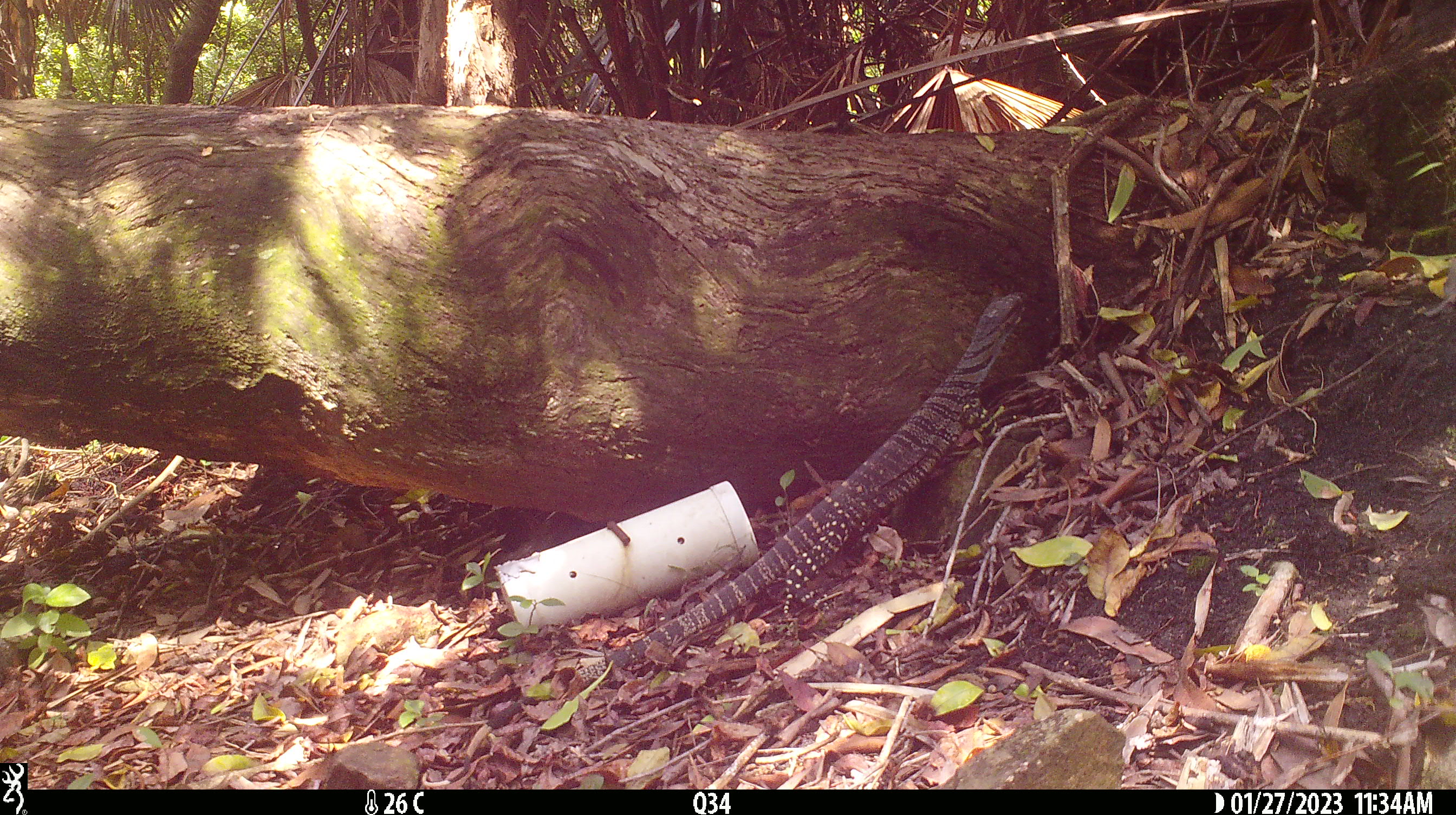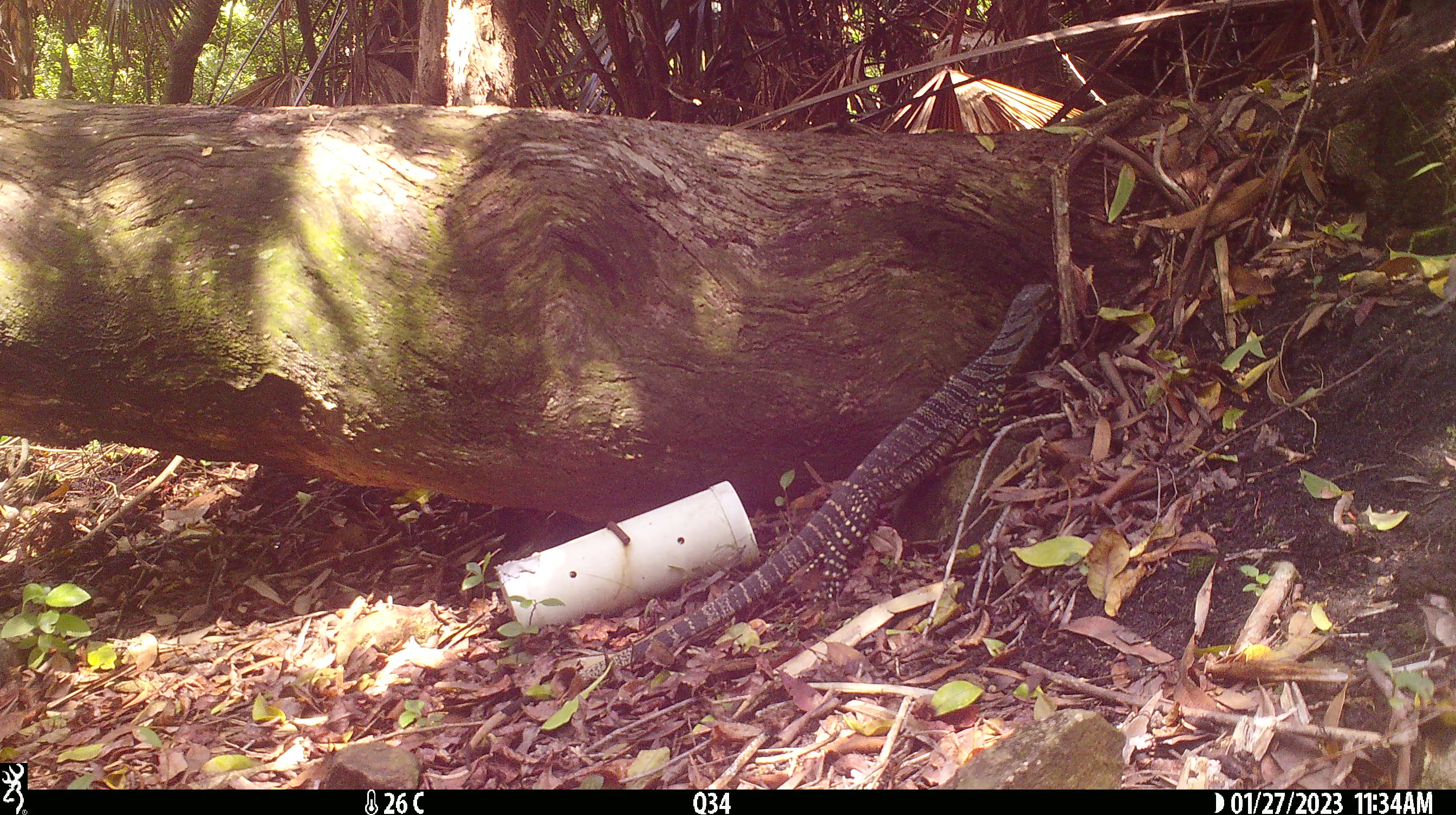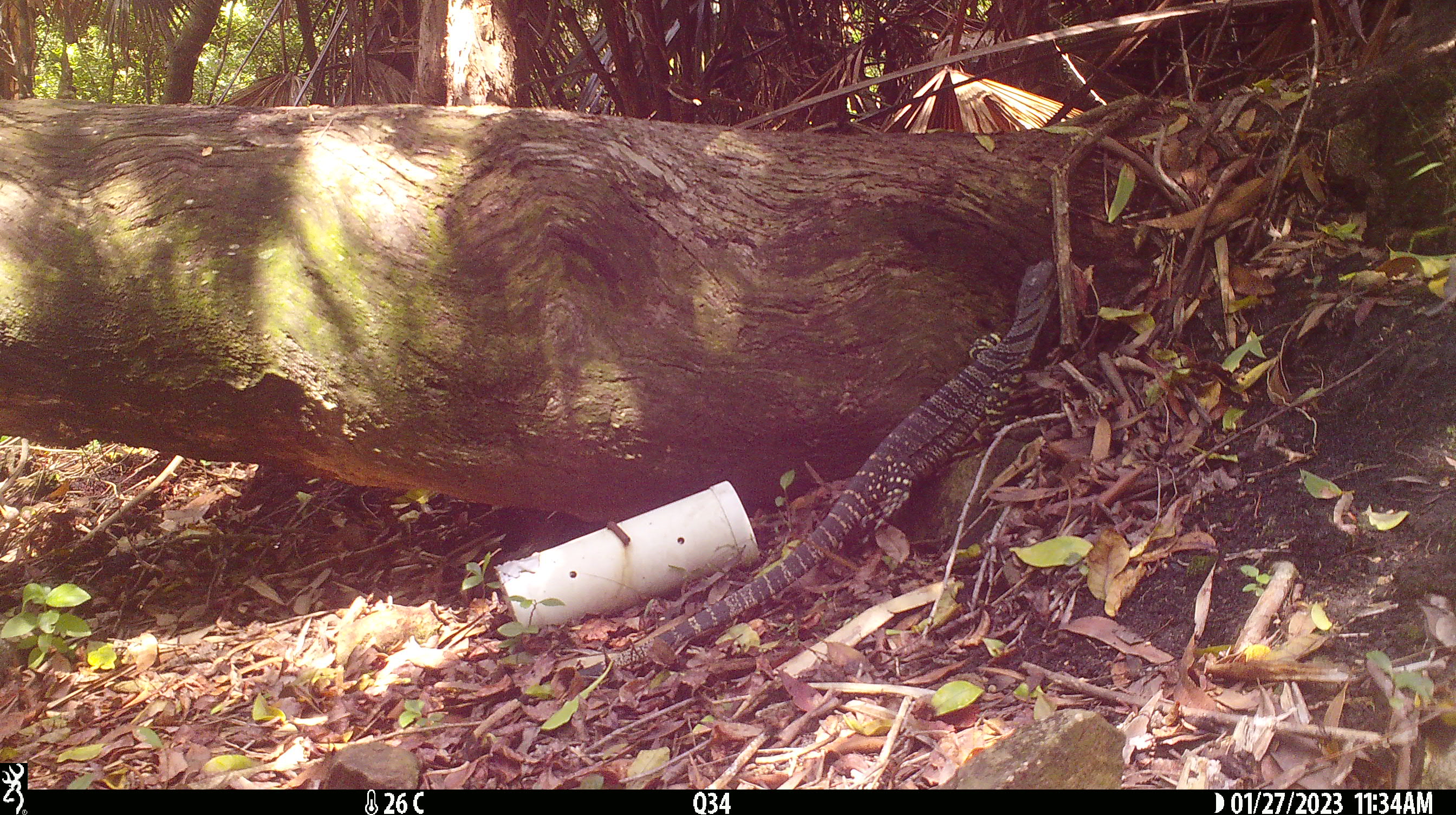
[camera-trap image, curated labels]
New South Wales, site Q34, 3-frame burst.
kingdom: Animalia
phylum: Chordata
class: Reptilia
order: Squamata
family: Varanidae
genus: Varanus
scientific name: Varanus varius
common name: lace monitor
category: goanna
Goanna (lace monitor) (Varanus varius).